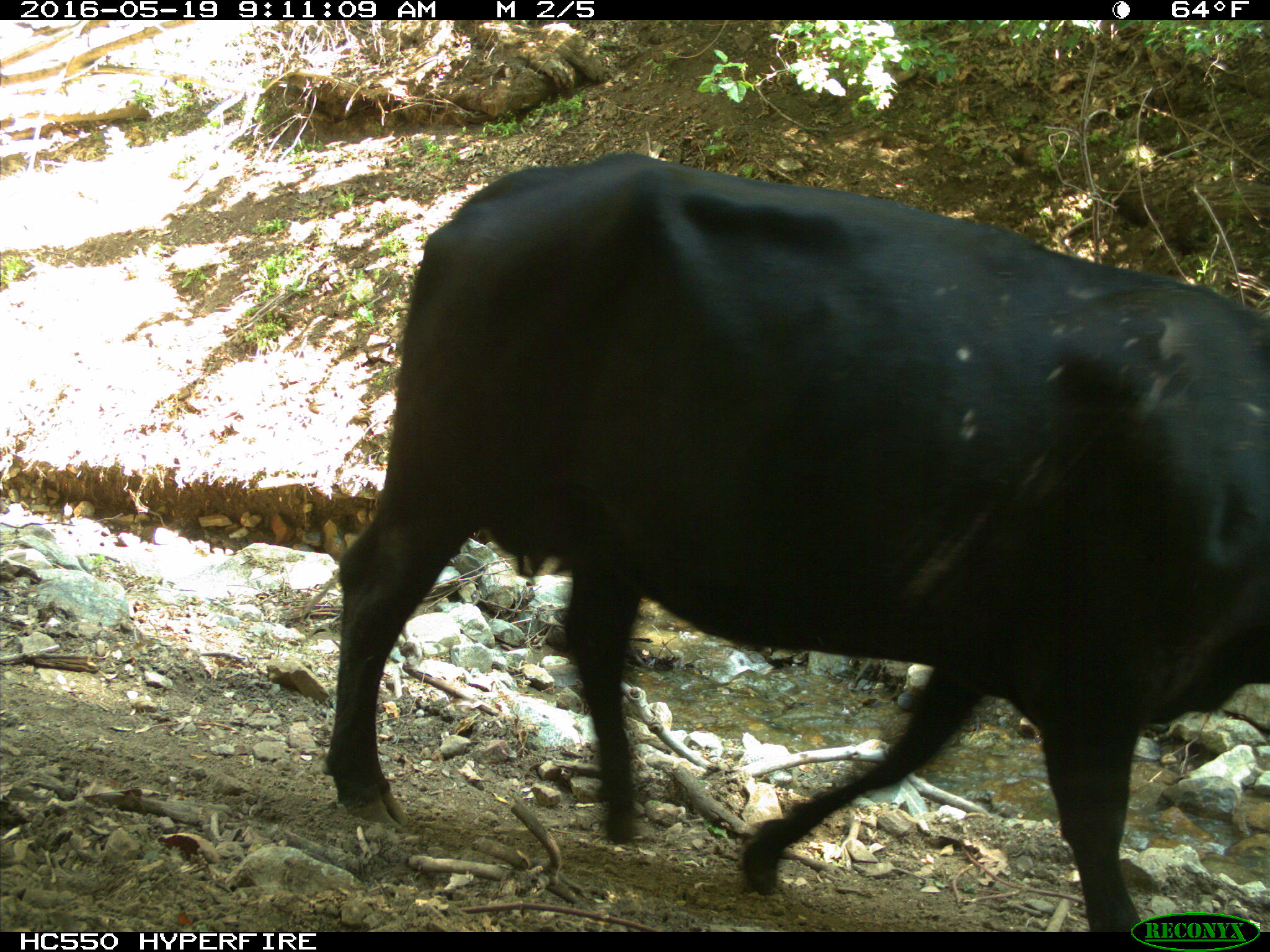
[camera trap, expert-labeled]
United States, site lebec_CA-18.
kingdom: Animalia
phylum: Chordata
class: Mammalia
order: Artiodactyla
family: Bovidae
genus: Bos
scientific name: Bos taurus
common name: domestic cow